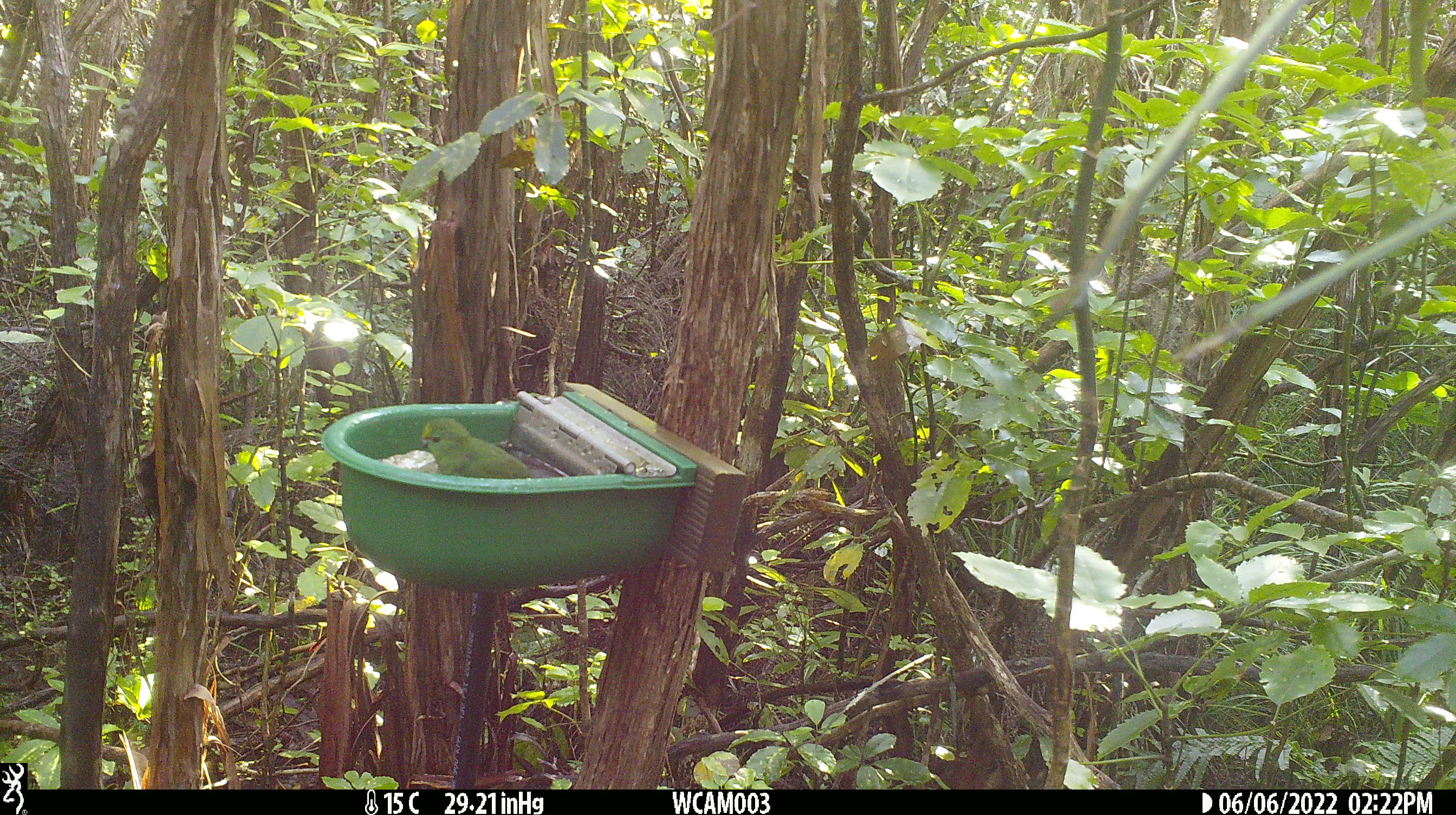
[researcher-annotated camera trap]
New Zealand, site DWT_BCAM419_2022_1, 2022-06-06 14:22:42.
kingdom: Animalia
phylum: Chordata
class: Aves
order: Psittaciformes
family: Psittaculidae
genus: Cyanoramphus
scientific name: Cyanoramphus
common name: parakeet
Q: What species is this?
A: Parakeet (Cyanoramphus).